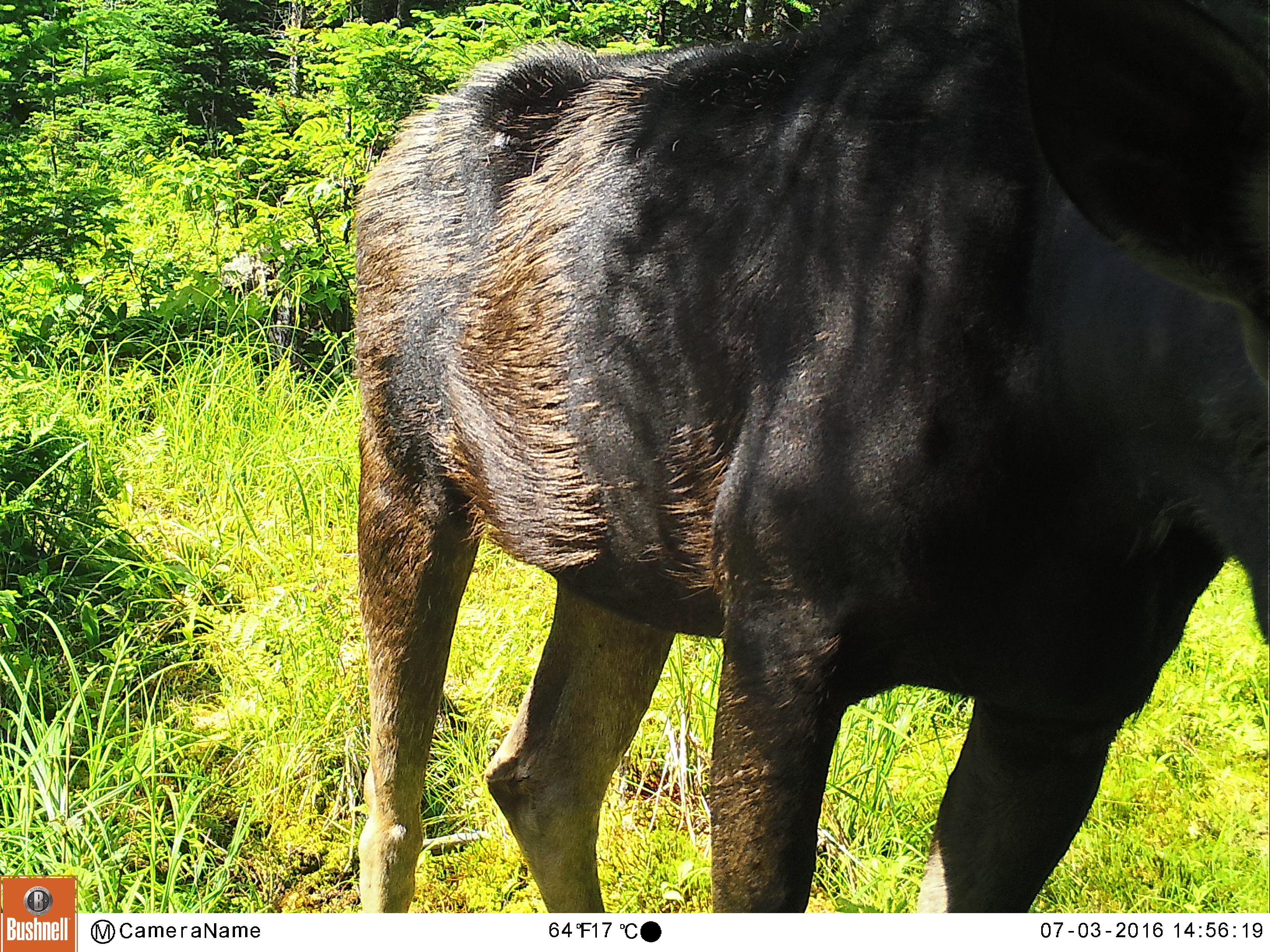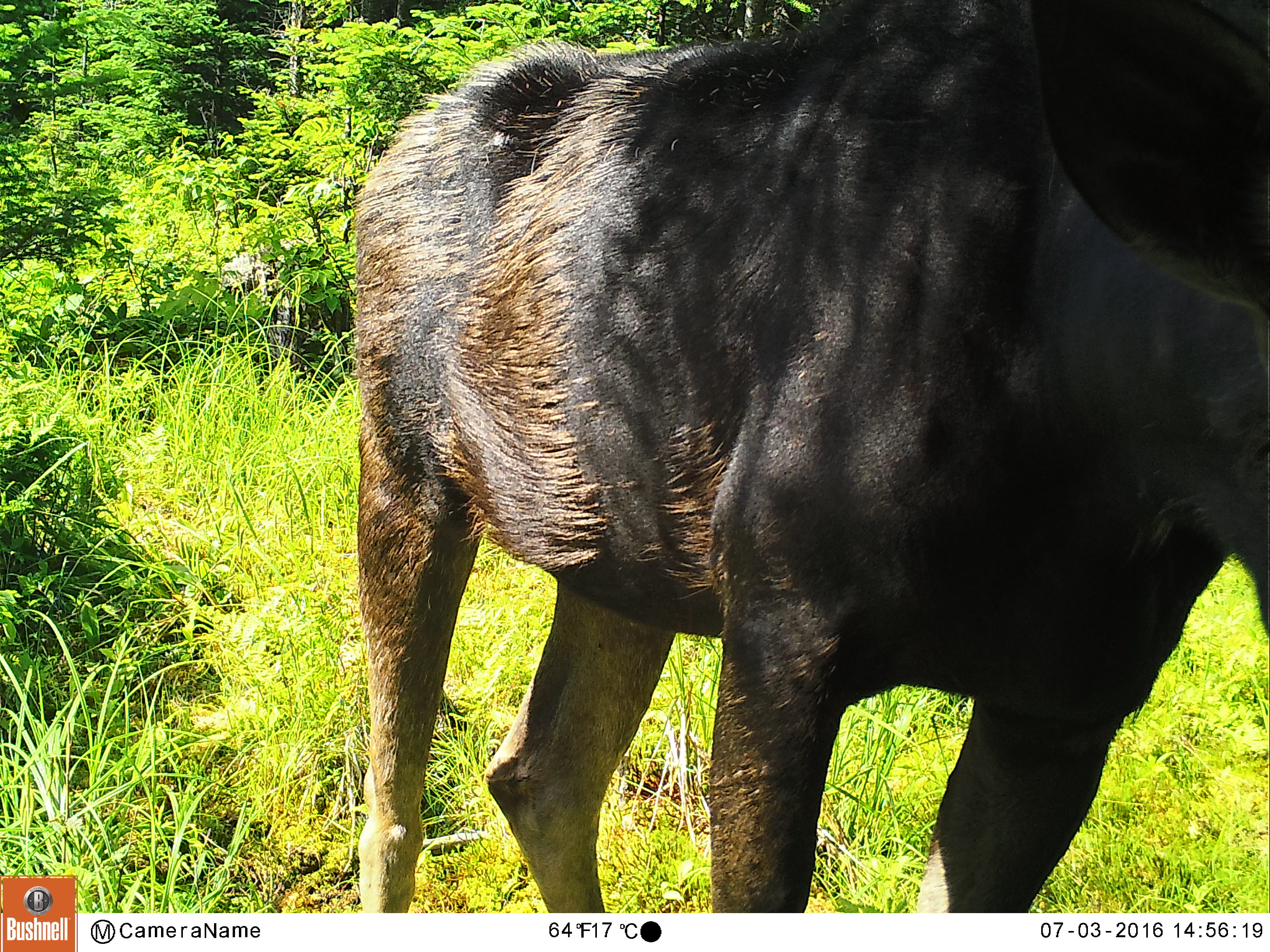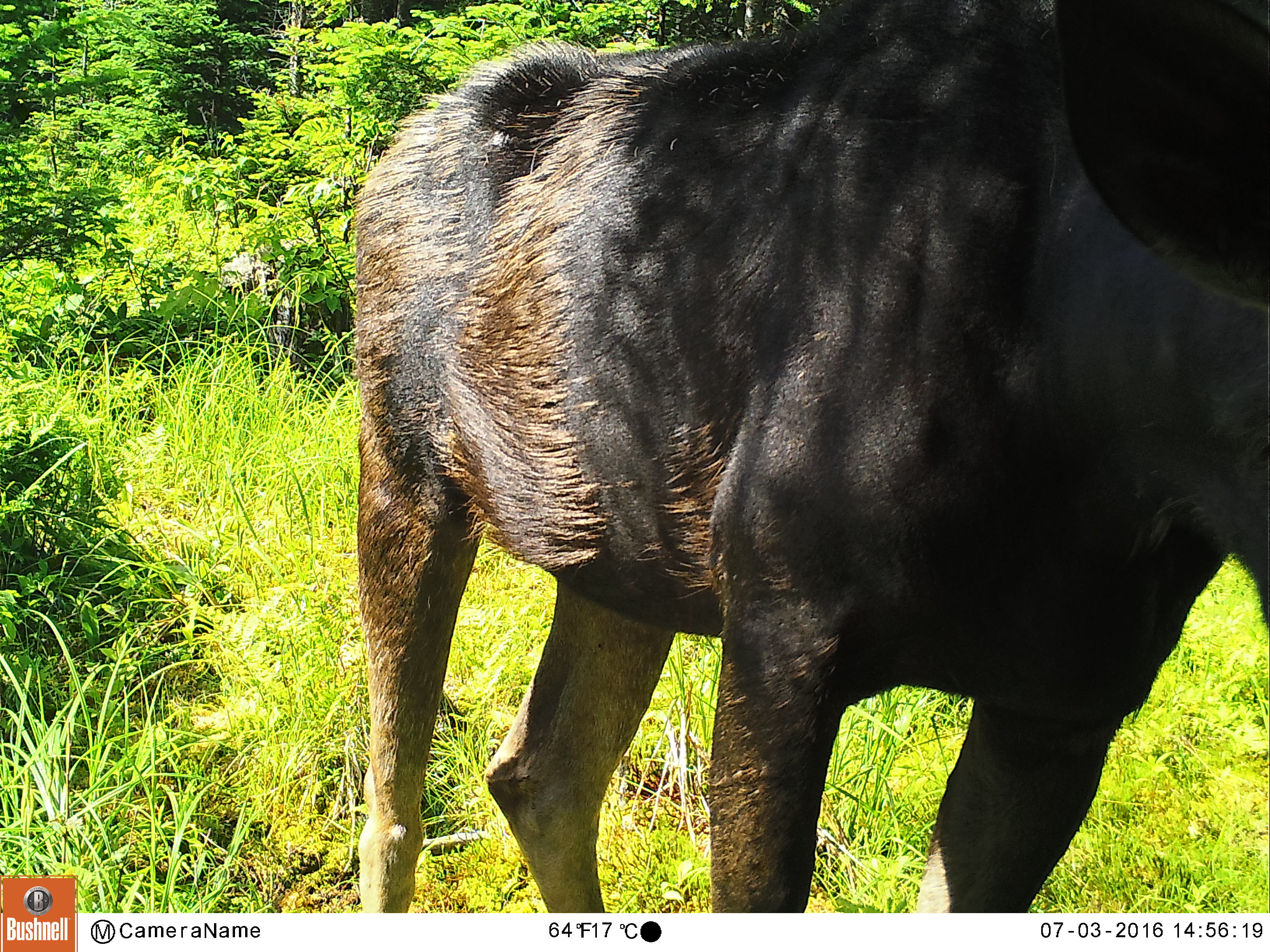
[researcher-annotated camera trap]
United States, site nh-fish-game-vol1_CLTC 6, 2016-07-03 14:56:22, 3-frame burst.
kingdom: Animalia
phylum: Chordata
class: Mammalia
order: Artiodactyla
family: Cervidae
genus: Alces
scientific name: Alces alces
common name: moose